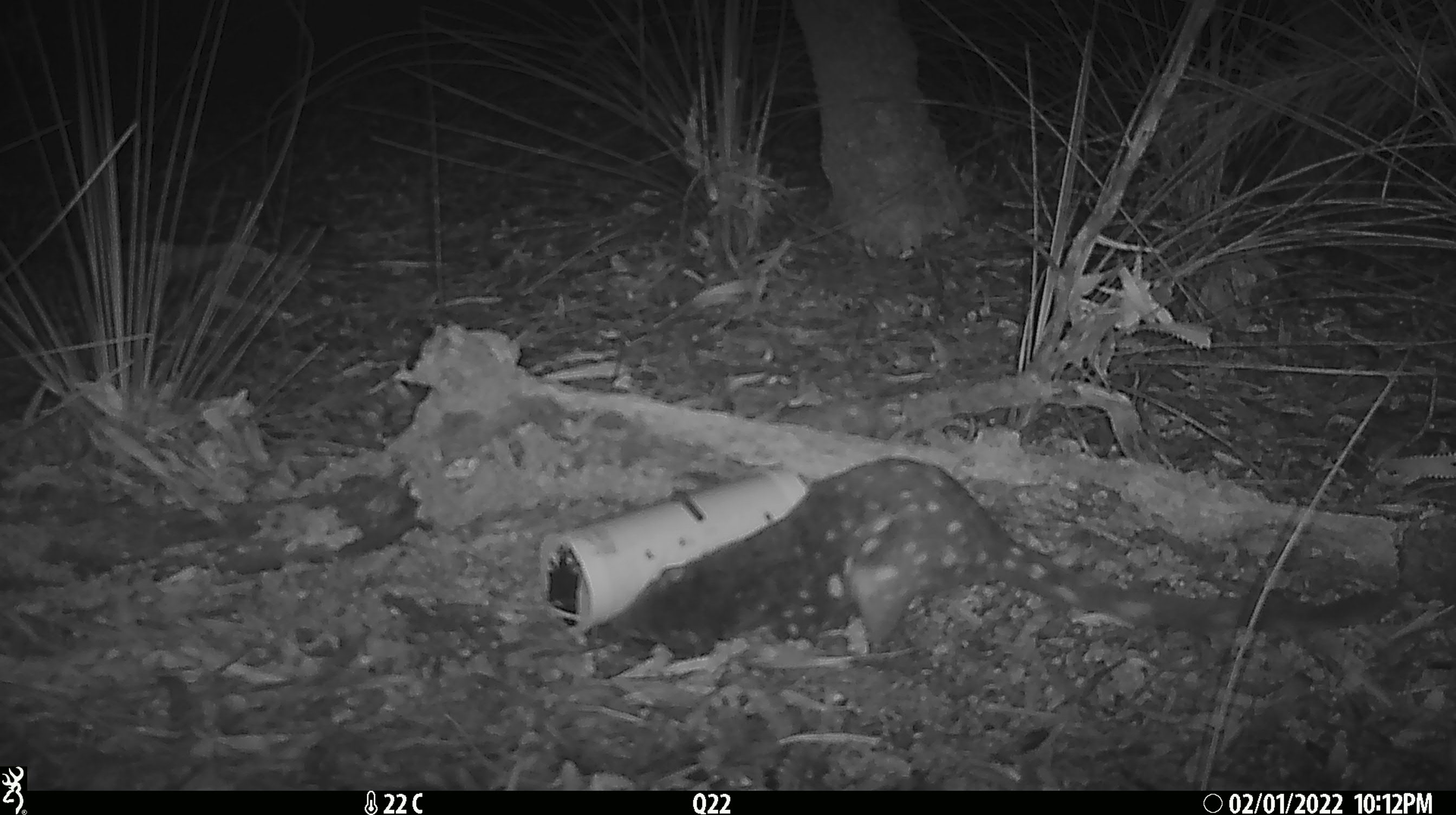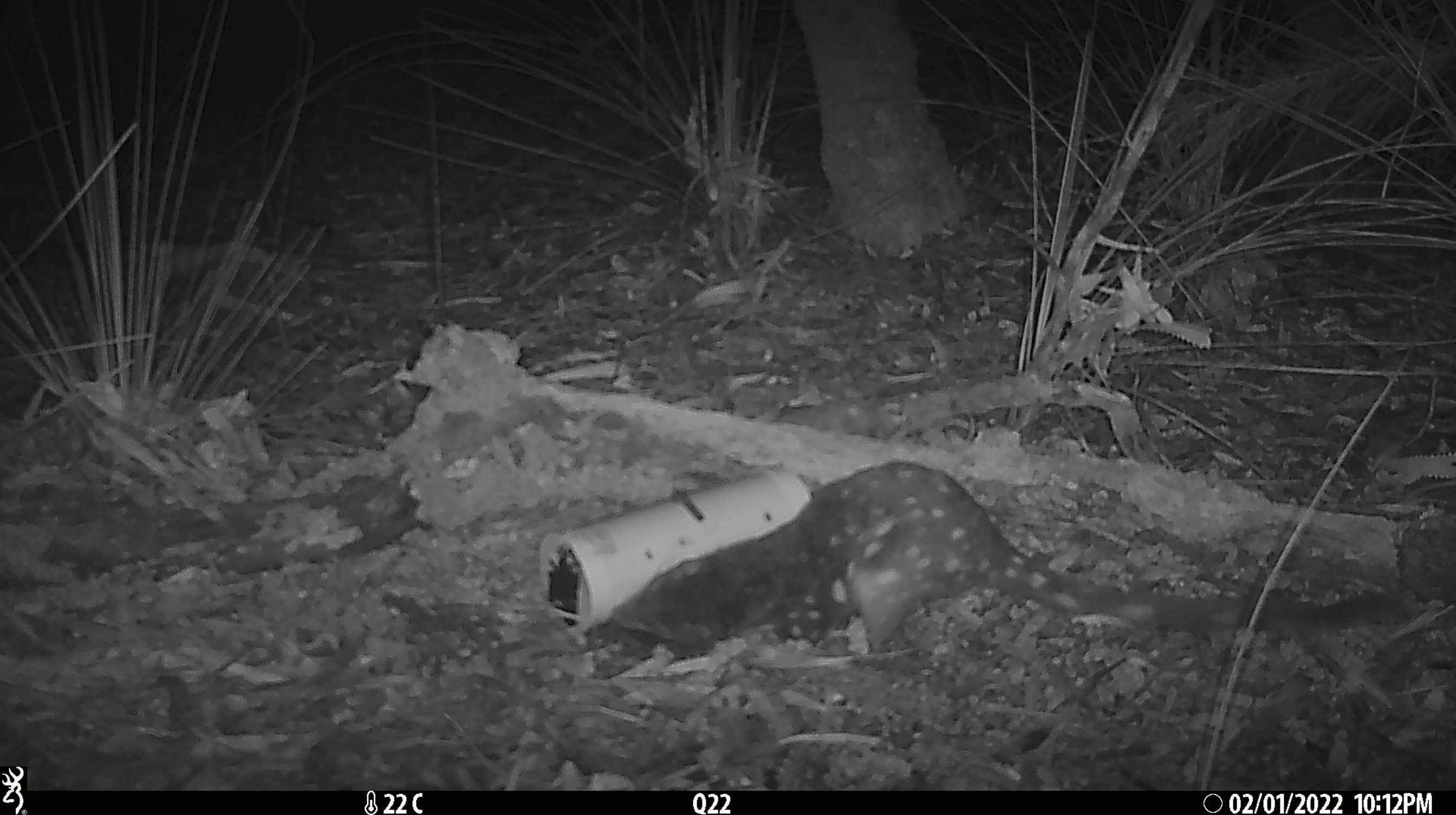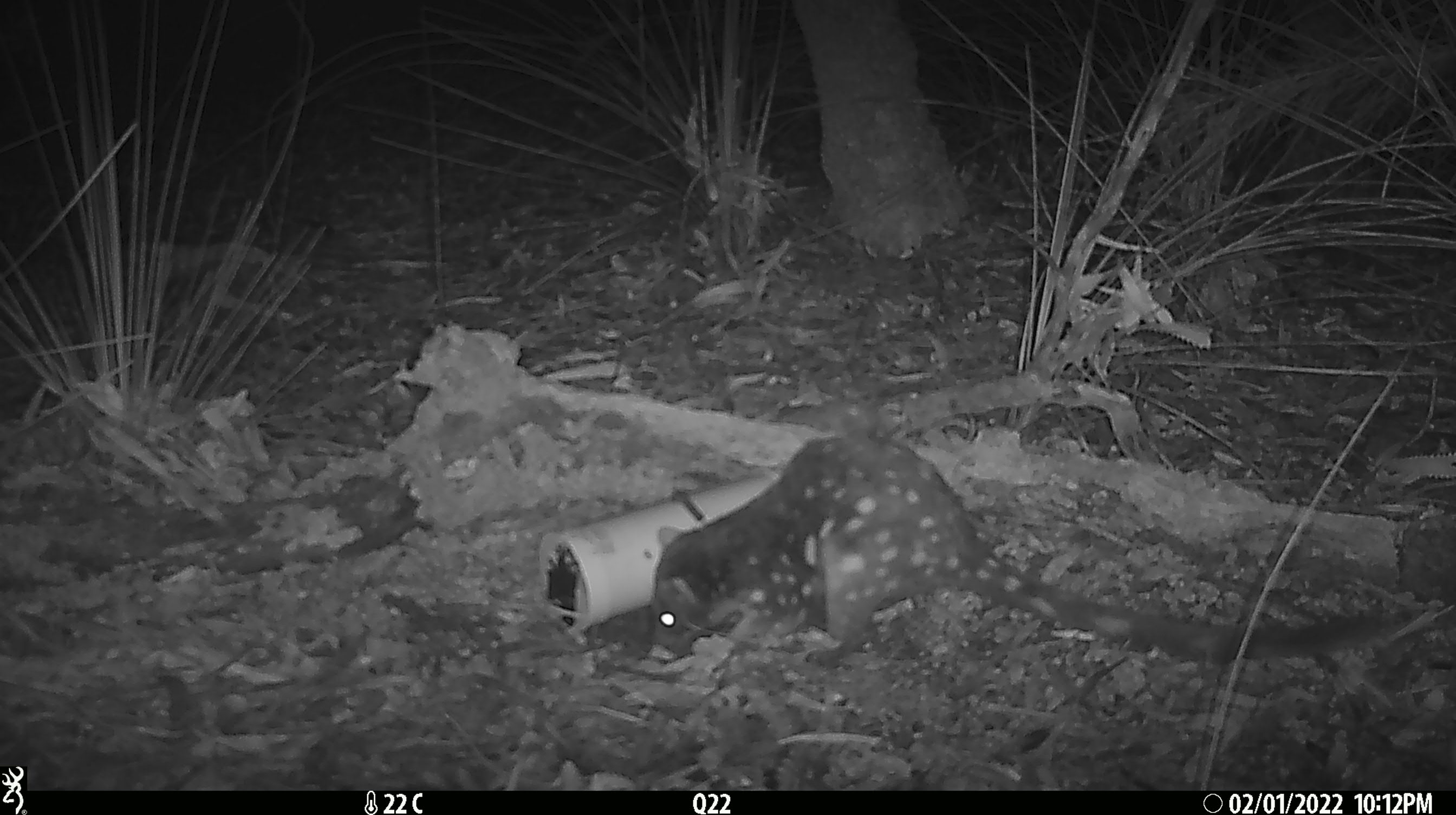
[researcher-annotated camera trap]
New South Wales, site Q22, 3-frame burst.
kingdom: Animalia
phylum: Chordata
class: Mammalia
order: Dasyuromorphia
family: Dasyuridae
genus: Dasyurus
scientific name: Dasyurus maculatus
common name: spotted-tailed quoll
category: quoll